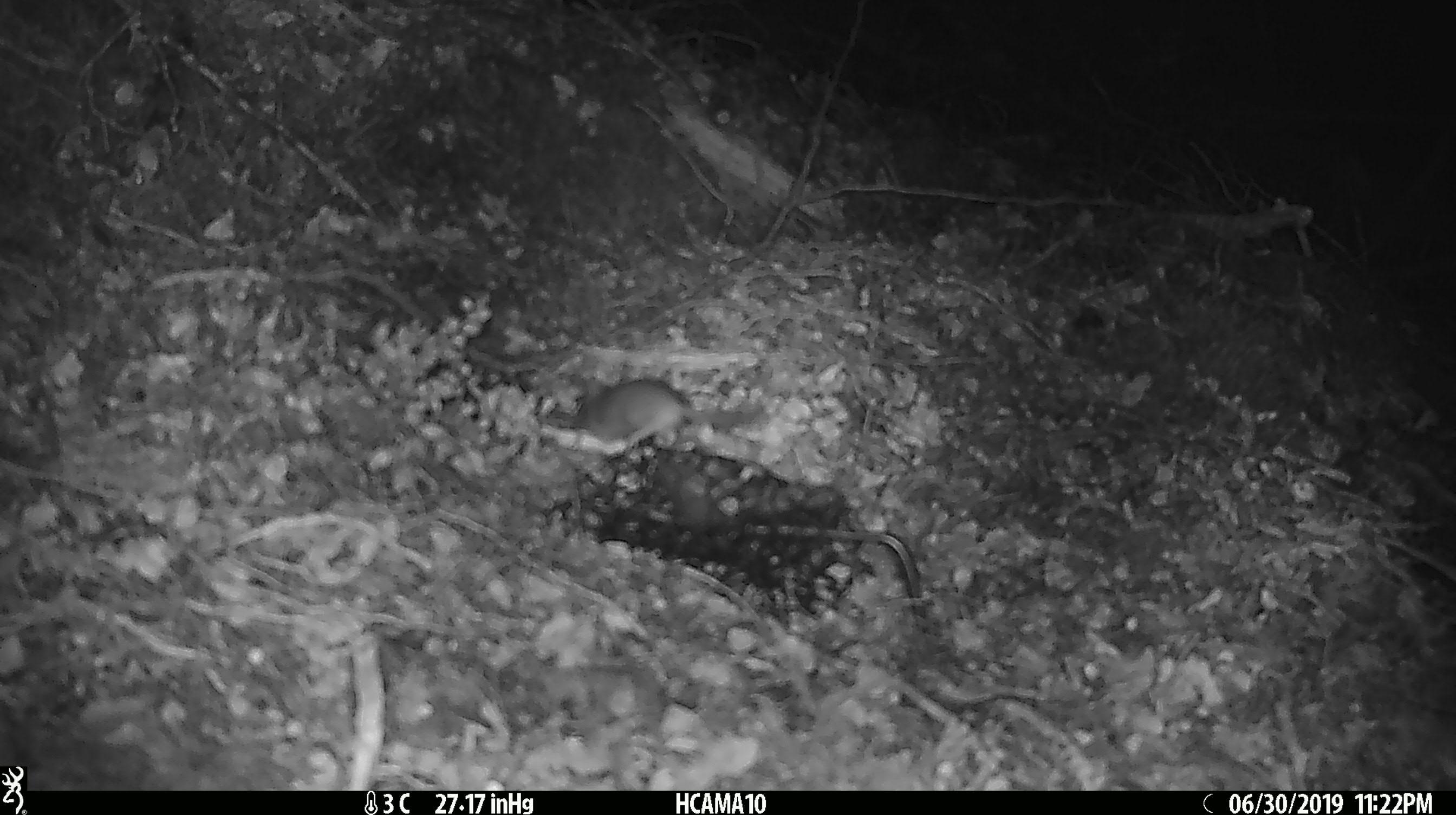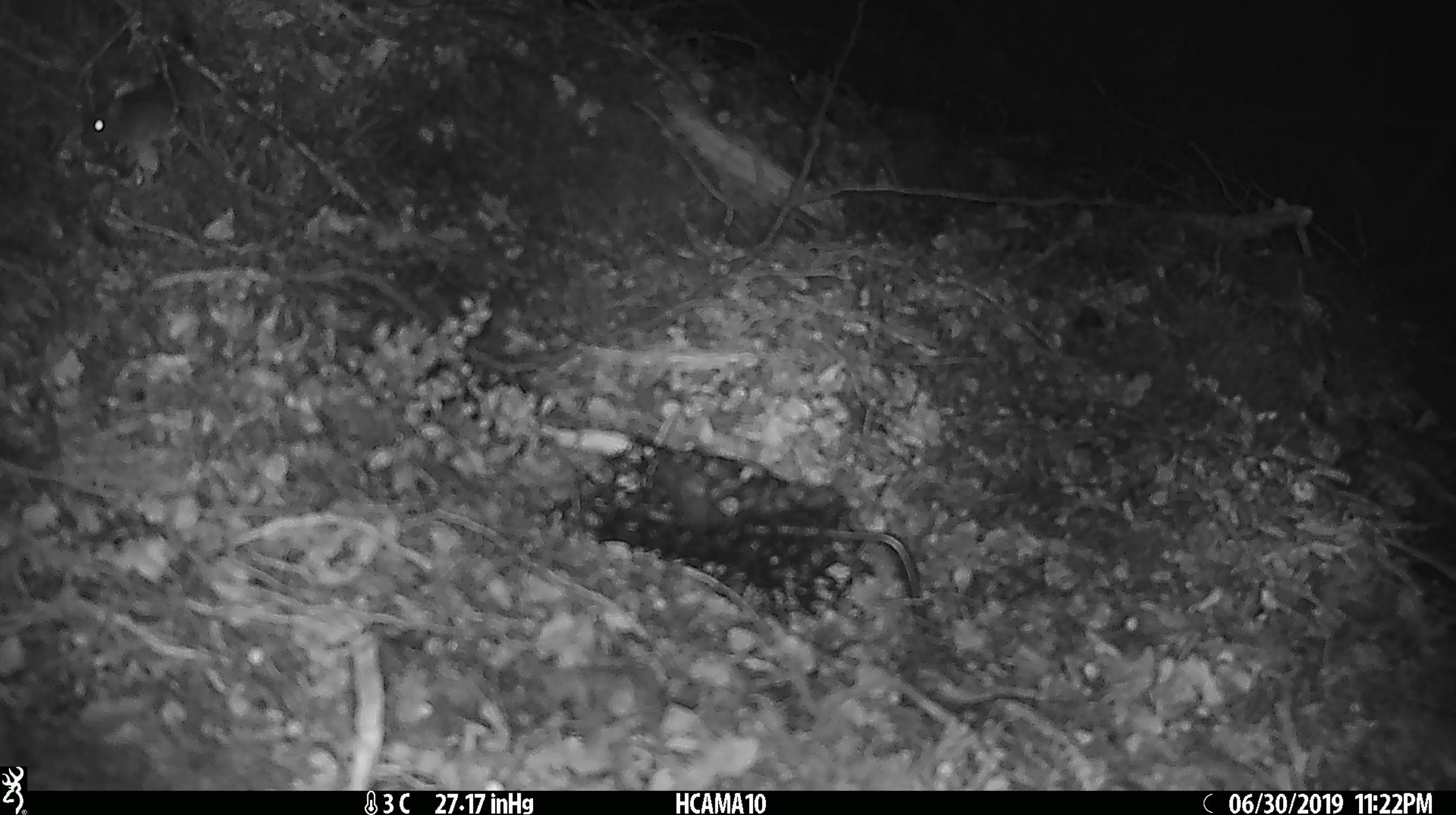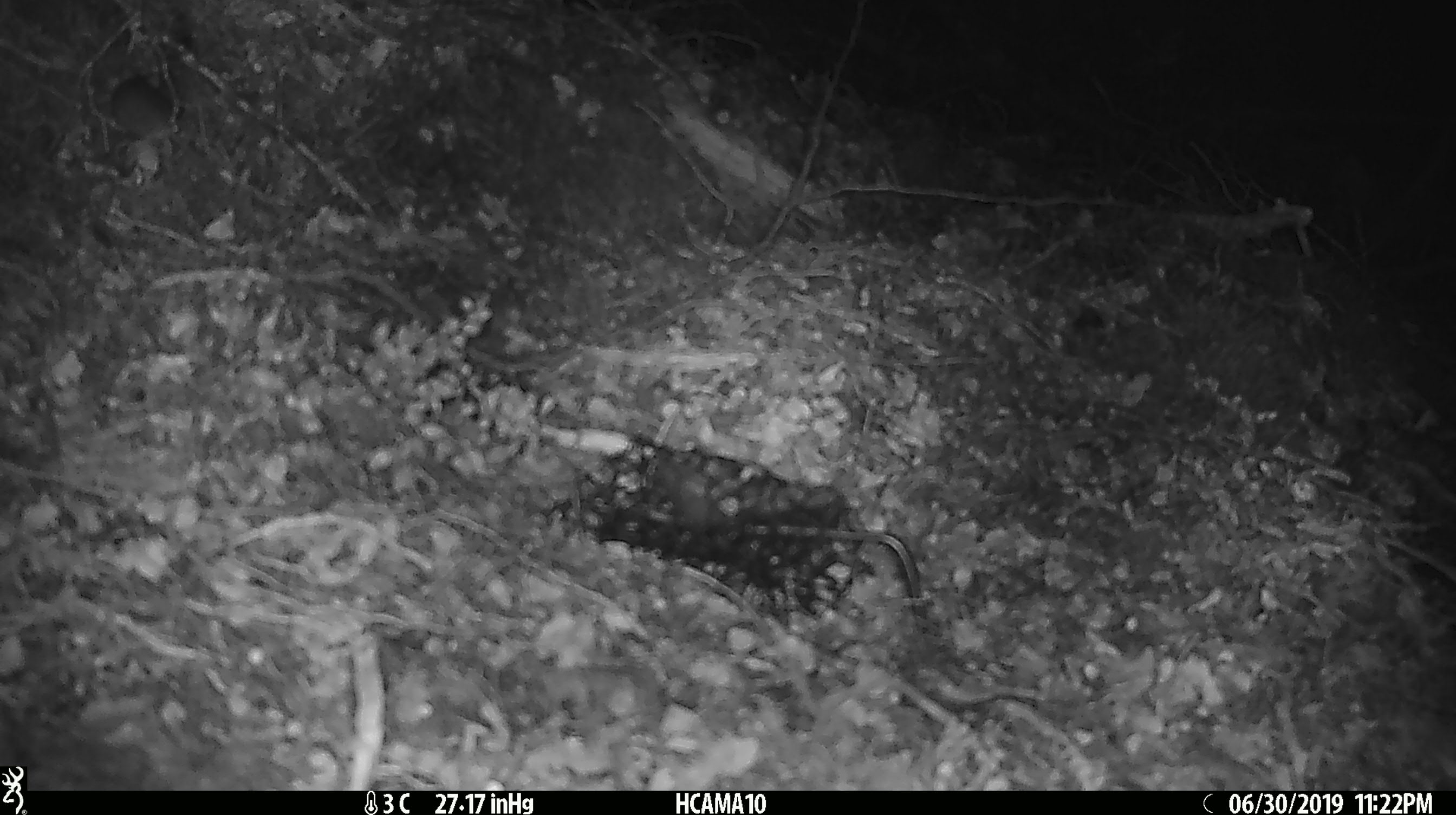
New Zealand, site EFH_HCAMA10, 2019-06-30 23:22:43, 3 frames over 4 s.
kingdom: Animalia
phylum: Chordata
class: Mammalia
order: Rodentia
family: Muridae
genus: Mus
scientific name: Mus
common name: mouse